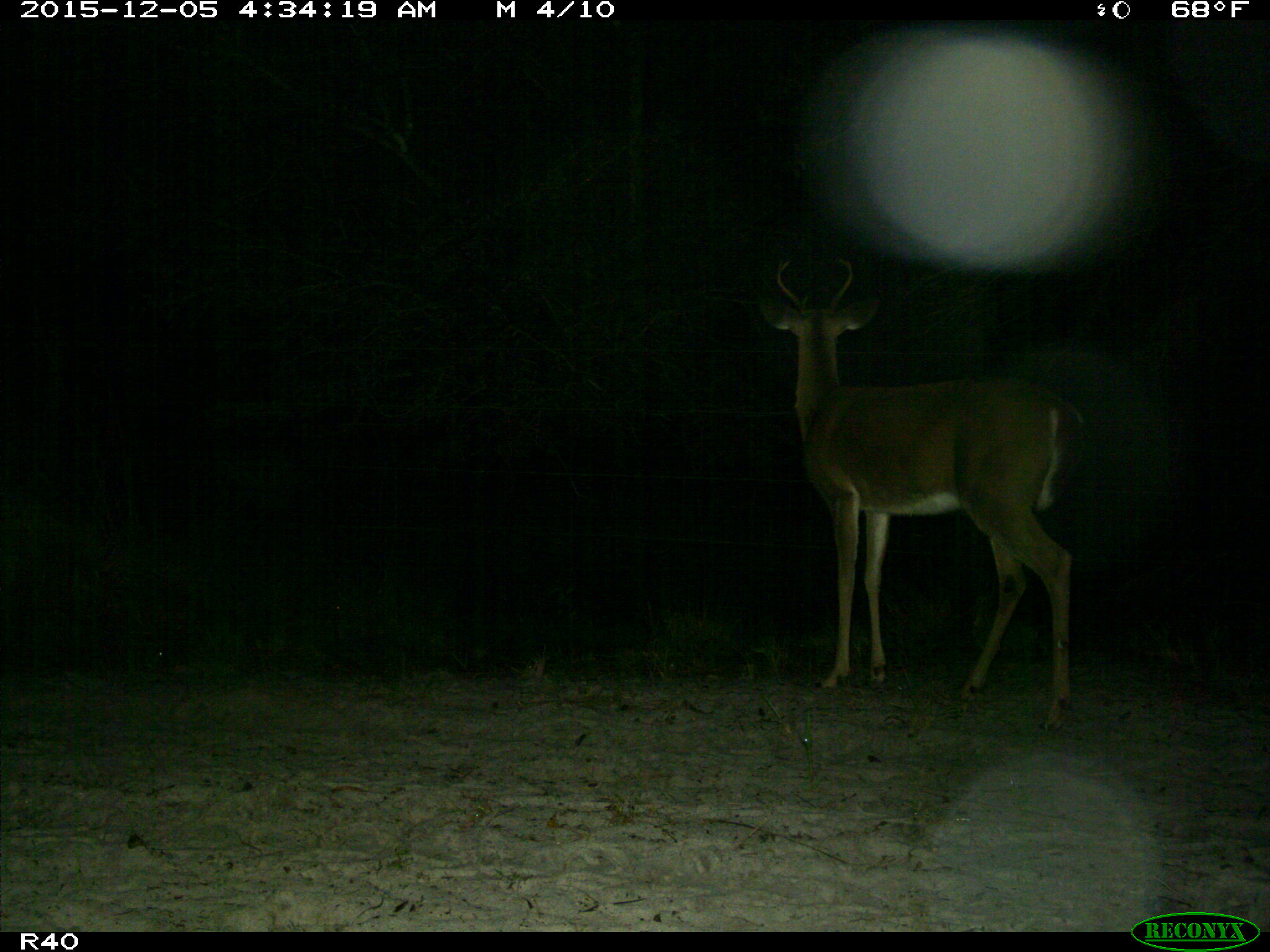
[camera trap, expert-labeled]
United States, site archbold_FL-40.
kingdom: Animalia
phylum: Chordata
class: Mammalia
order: Artiodactyla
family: Cervidae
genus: Odocoileus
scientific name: Odocoileus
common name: deer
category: unidentified deer